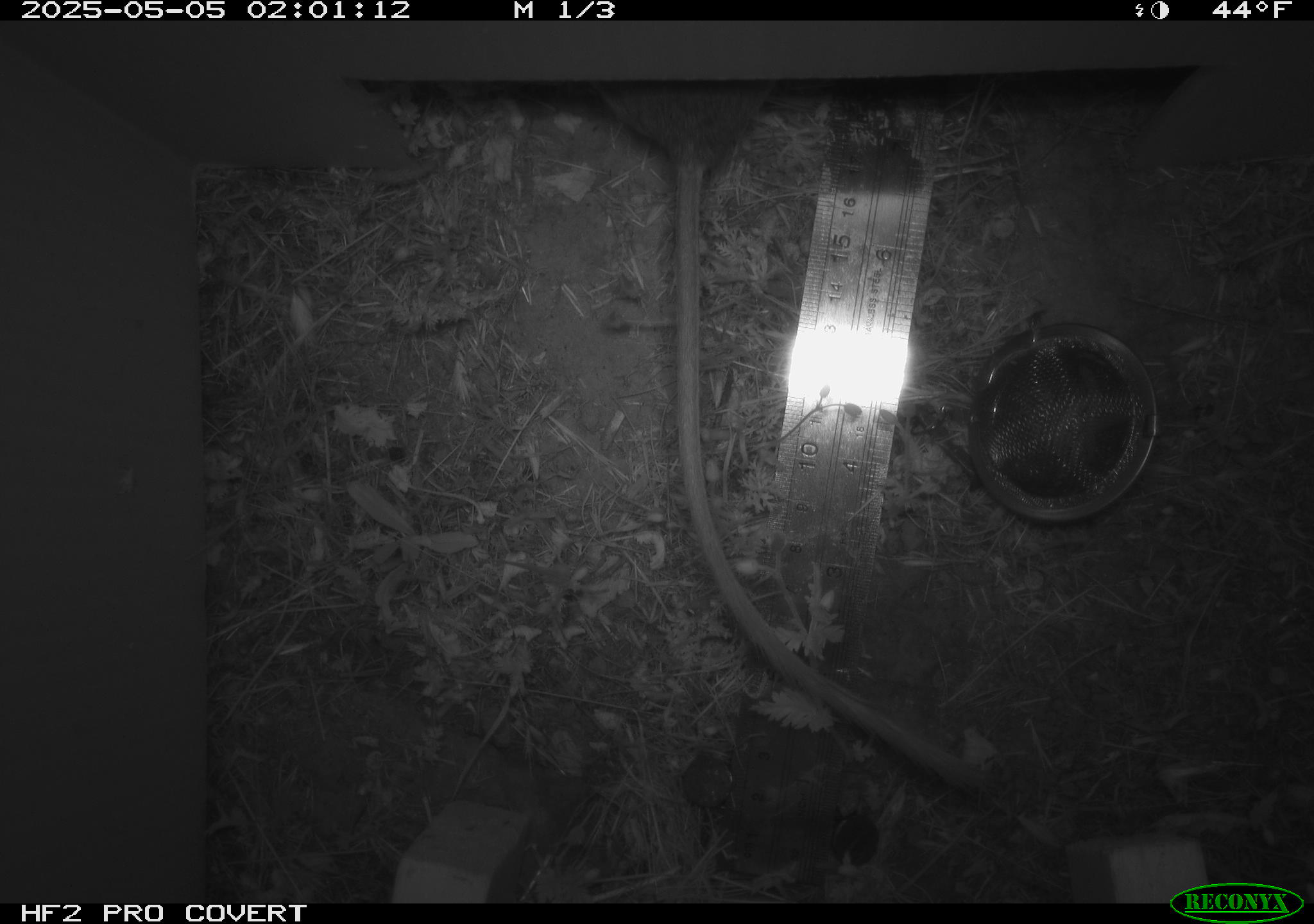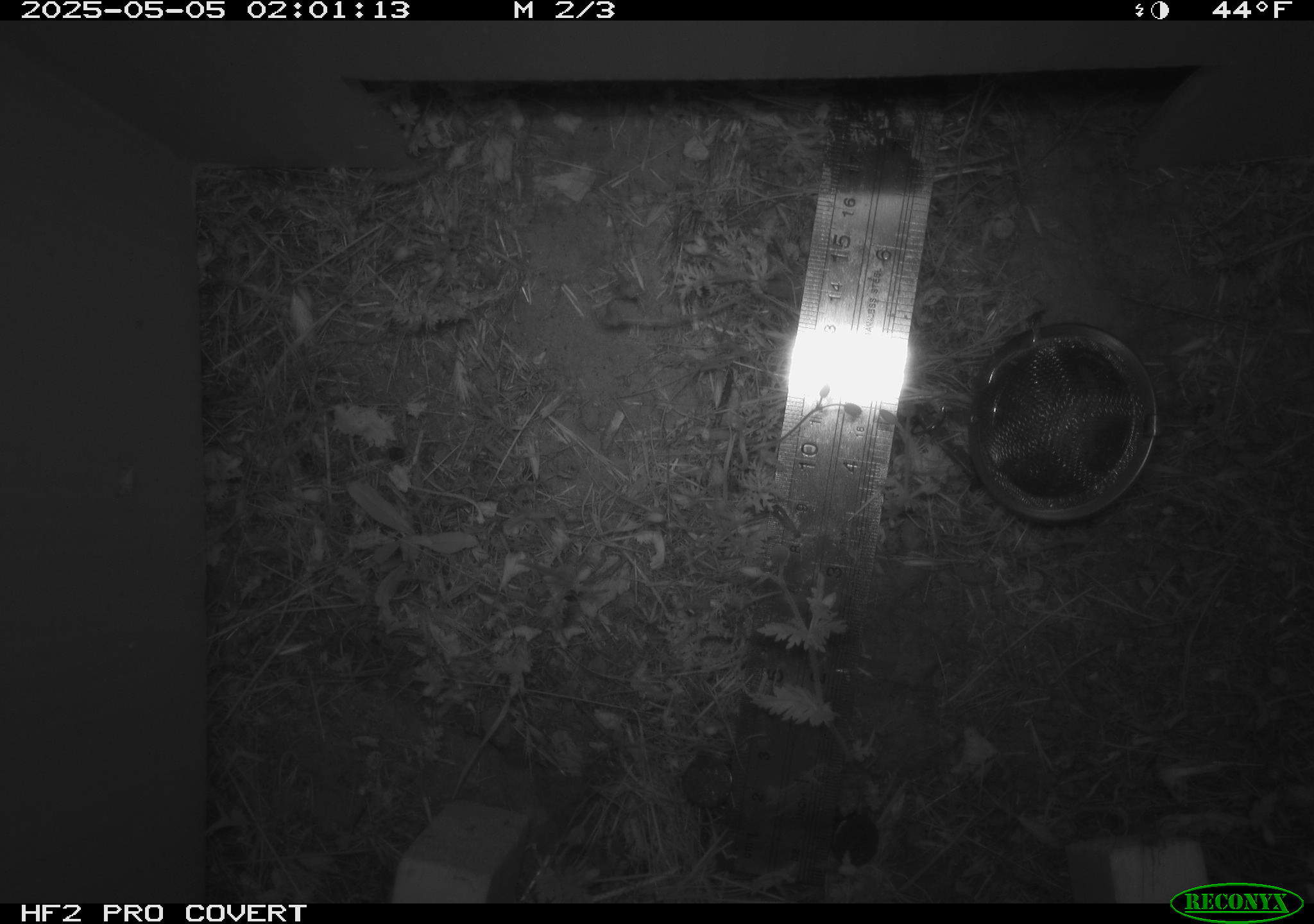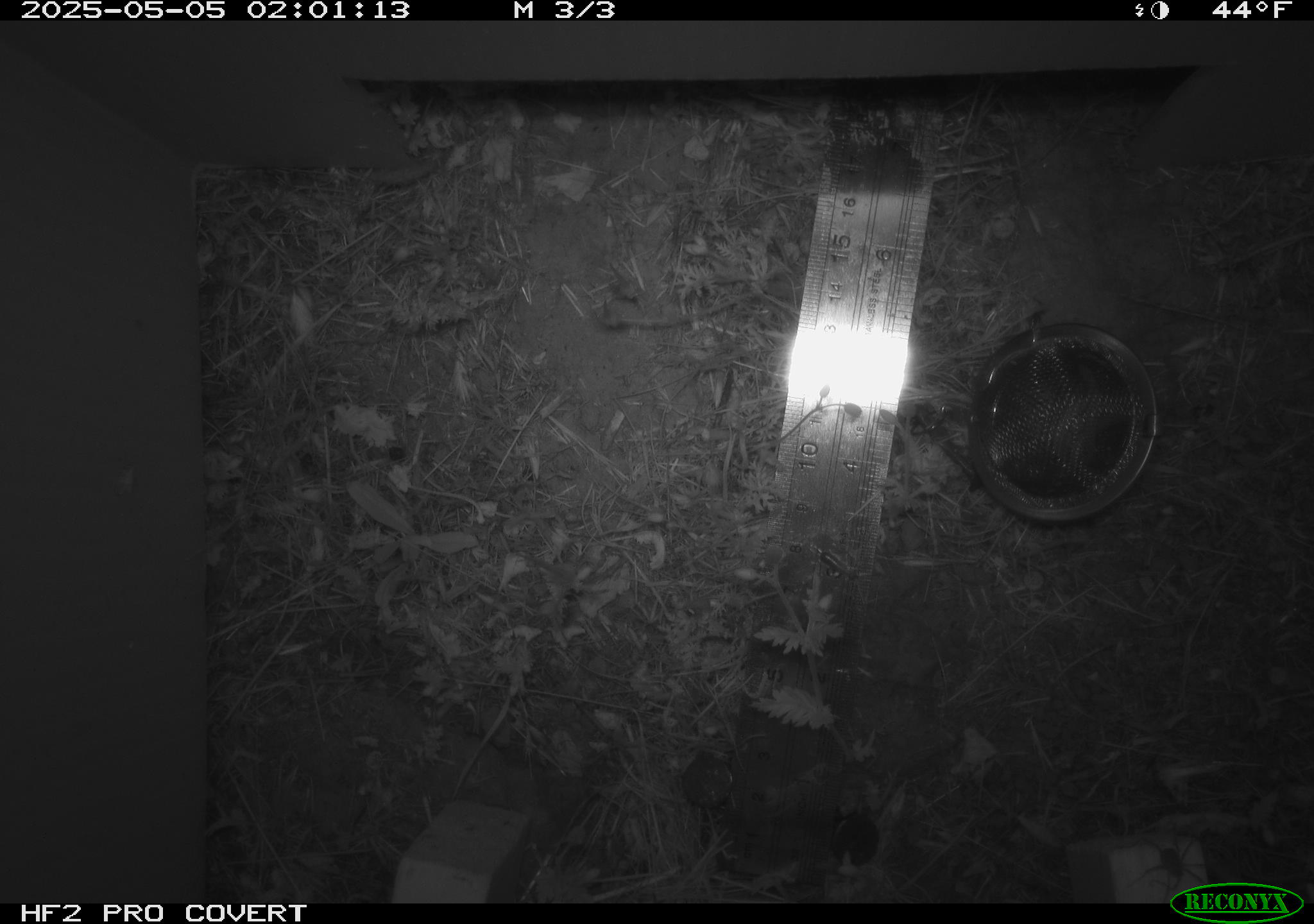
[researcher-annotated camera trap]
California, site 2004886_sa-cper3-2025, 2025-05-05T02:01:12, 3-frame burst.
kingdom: Animalia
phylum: Chordata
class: Mammalia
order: Rodentia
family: Heteromyidae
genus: Dipodomys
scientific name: Dipodomys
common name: kangaroo rats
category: dipodomys species